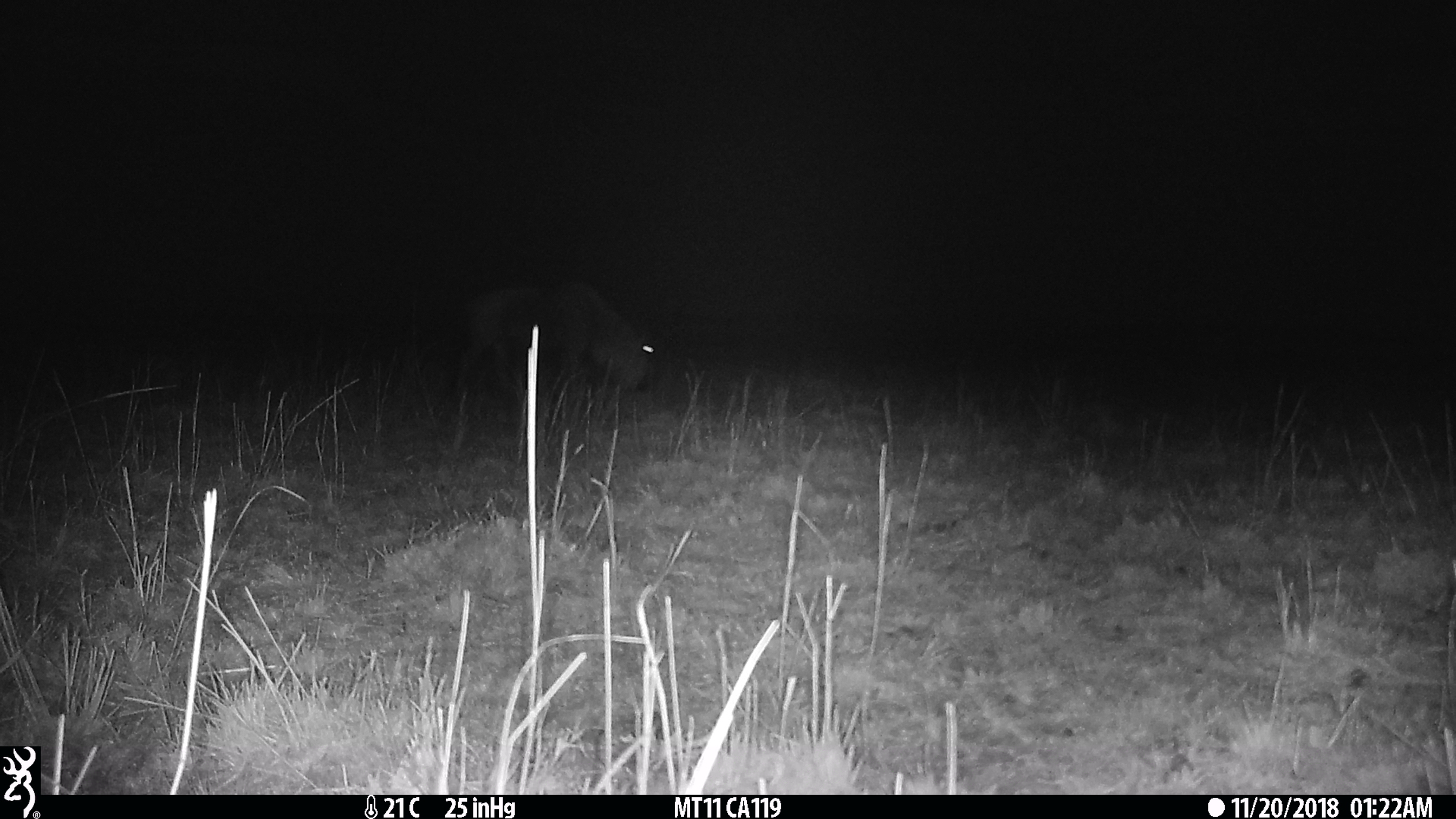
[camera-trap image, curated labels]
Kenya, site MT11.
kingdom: Animalia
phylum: Chordata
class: Mammalia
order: Artiodactyla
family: Bovidae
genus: Connochaetes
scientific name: Connochaetes taurinus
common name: blue wildebeest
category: wildebeest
Wildebeest (blue wildebeest) (Connochaetes taurinus).